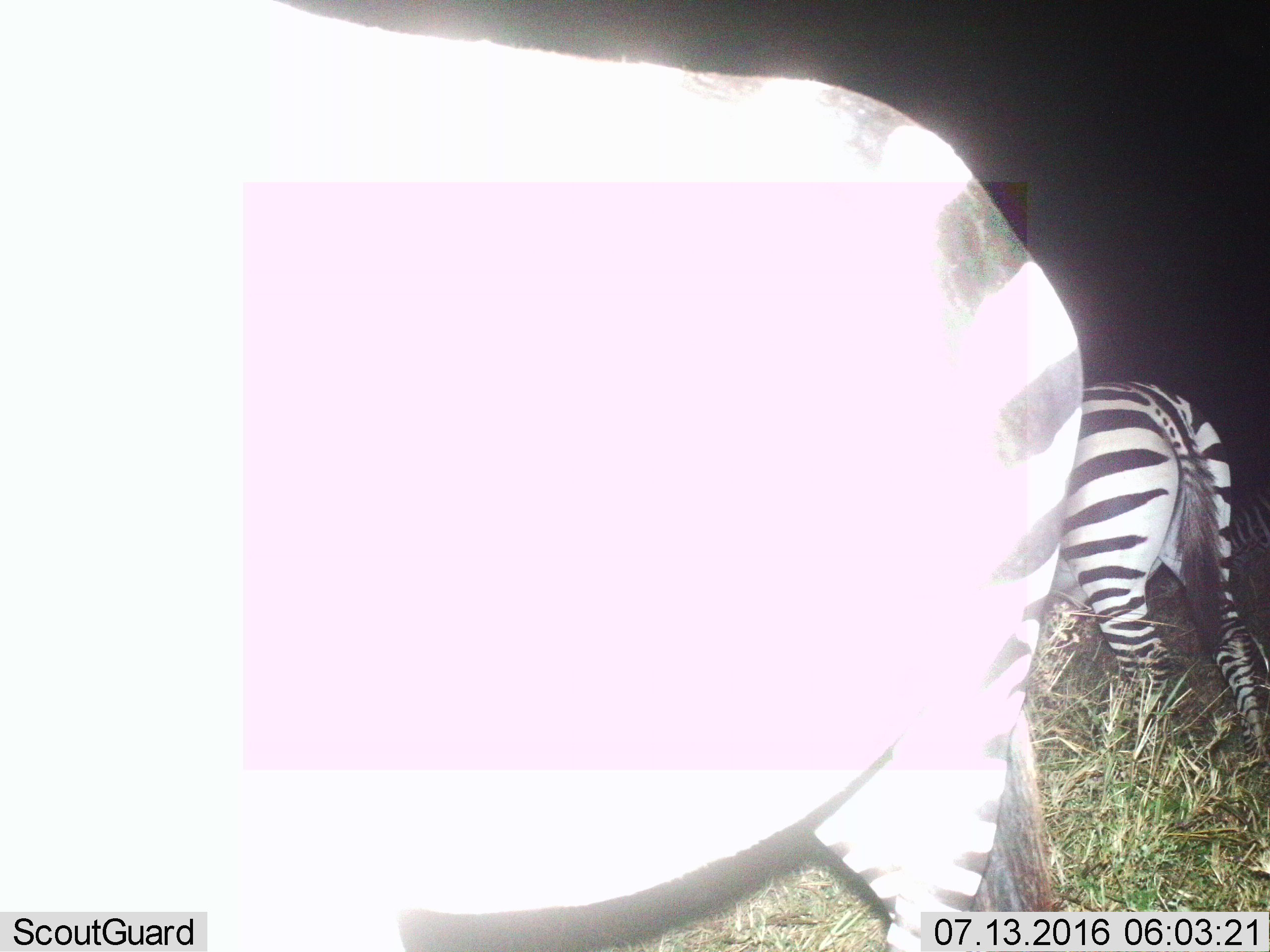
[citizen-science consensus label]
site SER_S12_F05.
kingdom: Animalia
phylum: Chordata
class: Mammalia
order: Perissodactyla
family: Equidae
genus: Equus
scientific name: Equus quagga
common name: plains zebra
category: zebraplains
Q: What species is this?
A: Zebraplains (plains zebra) (Equus quagga).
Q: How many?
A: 2.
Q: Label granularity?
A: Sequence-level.